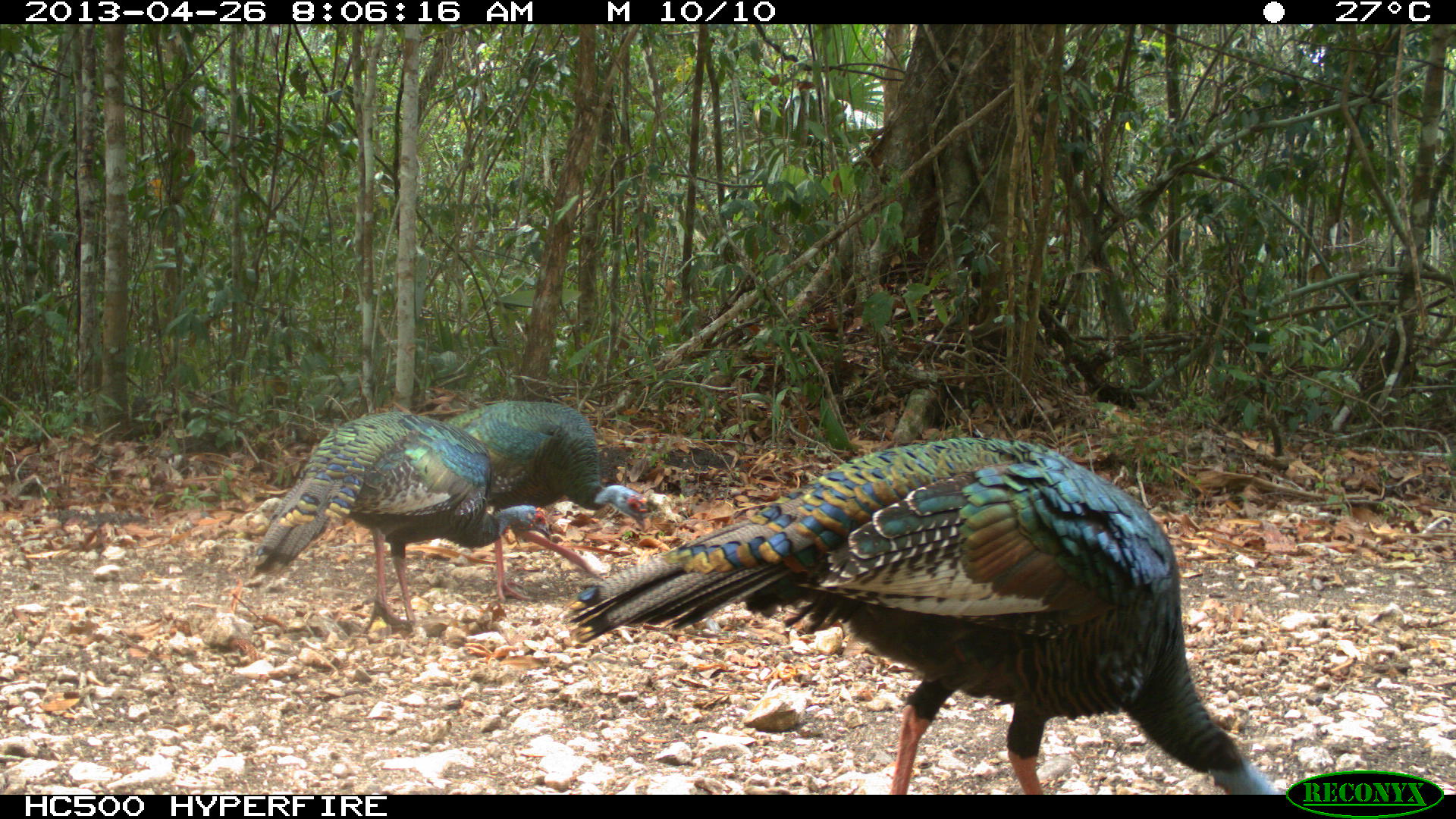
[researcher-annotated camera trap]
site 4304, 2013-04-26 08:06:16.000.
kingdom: Animalia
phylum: Chordata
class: Aves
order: Galliformes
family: Phasianidae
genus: Meleagris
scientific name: Meleagris ocellata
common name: ocellated turkey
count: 3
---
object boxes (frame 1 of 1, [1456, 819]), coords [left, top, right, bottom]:
meleagris ocellata: [564, 436, 1280, 795]; [250, 410, 554, 634]; [443, 399, 654, 602]